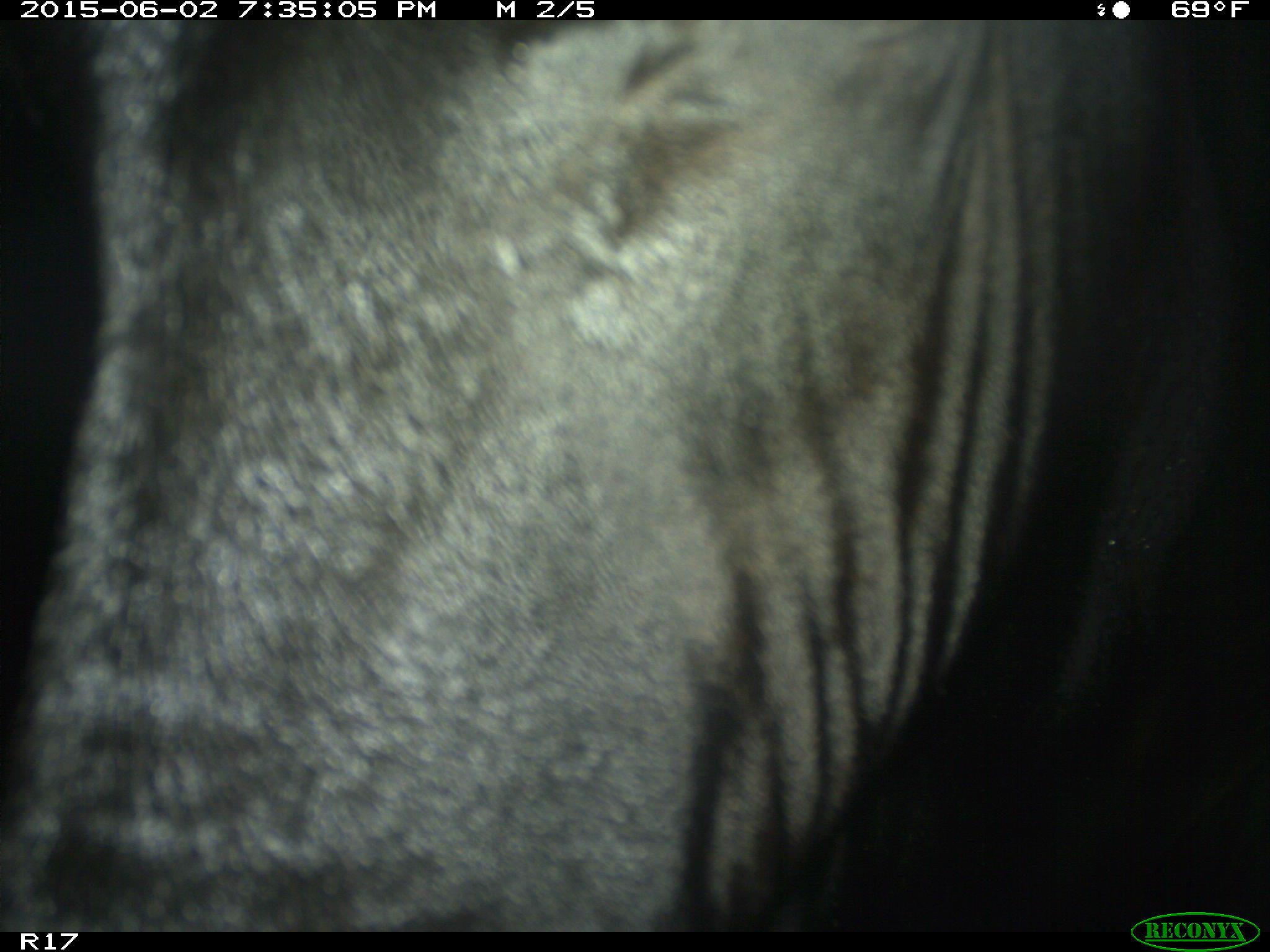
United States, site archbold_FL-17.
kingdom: Animalia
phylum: Chordata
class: Mammalia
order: Artiodactyla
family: Bovidae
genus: Bos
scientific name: Bos taurus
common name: domestic cow